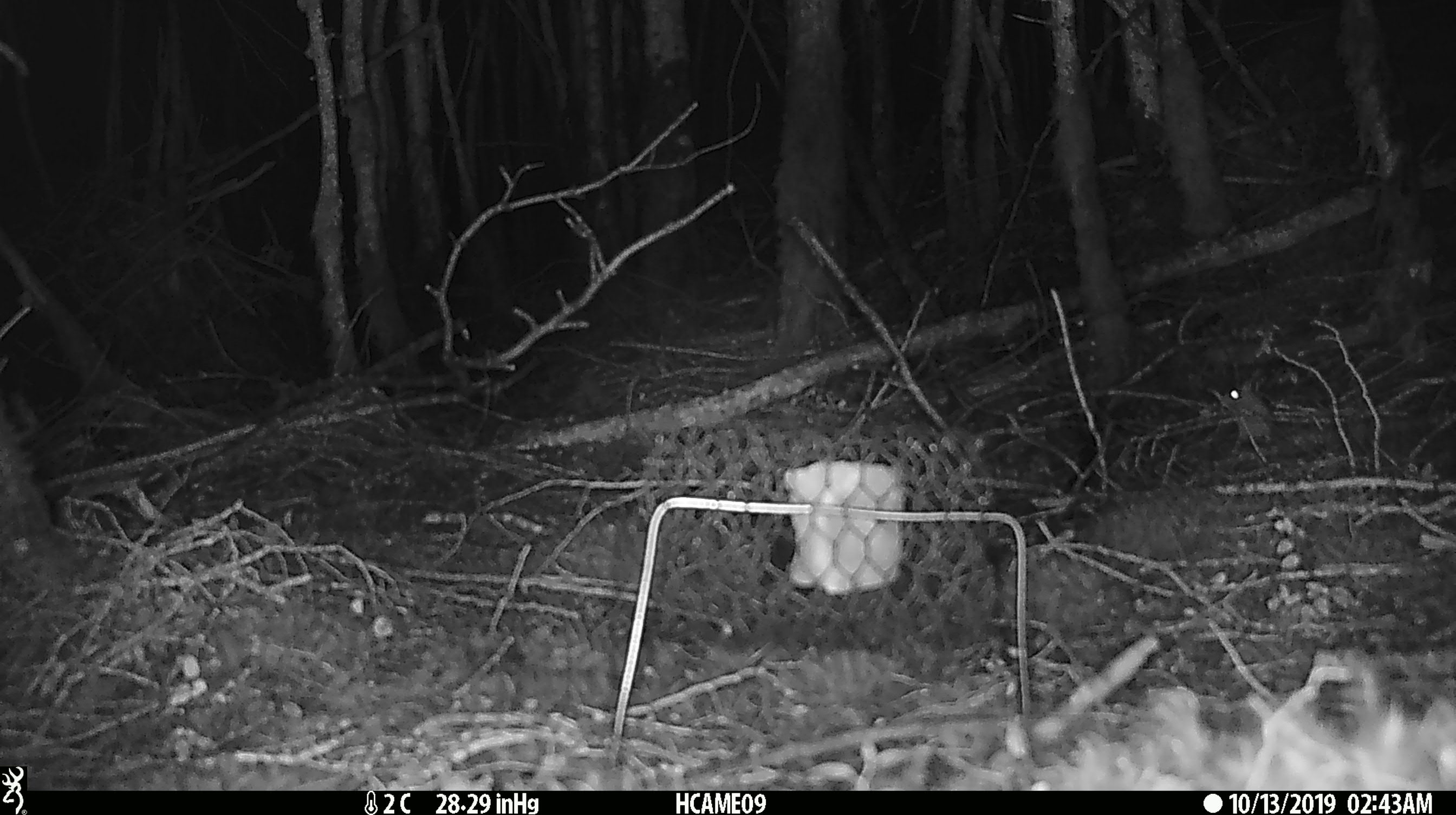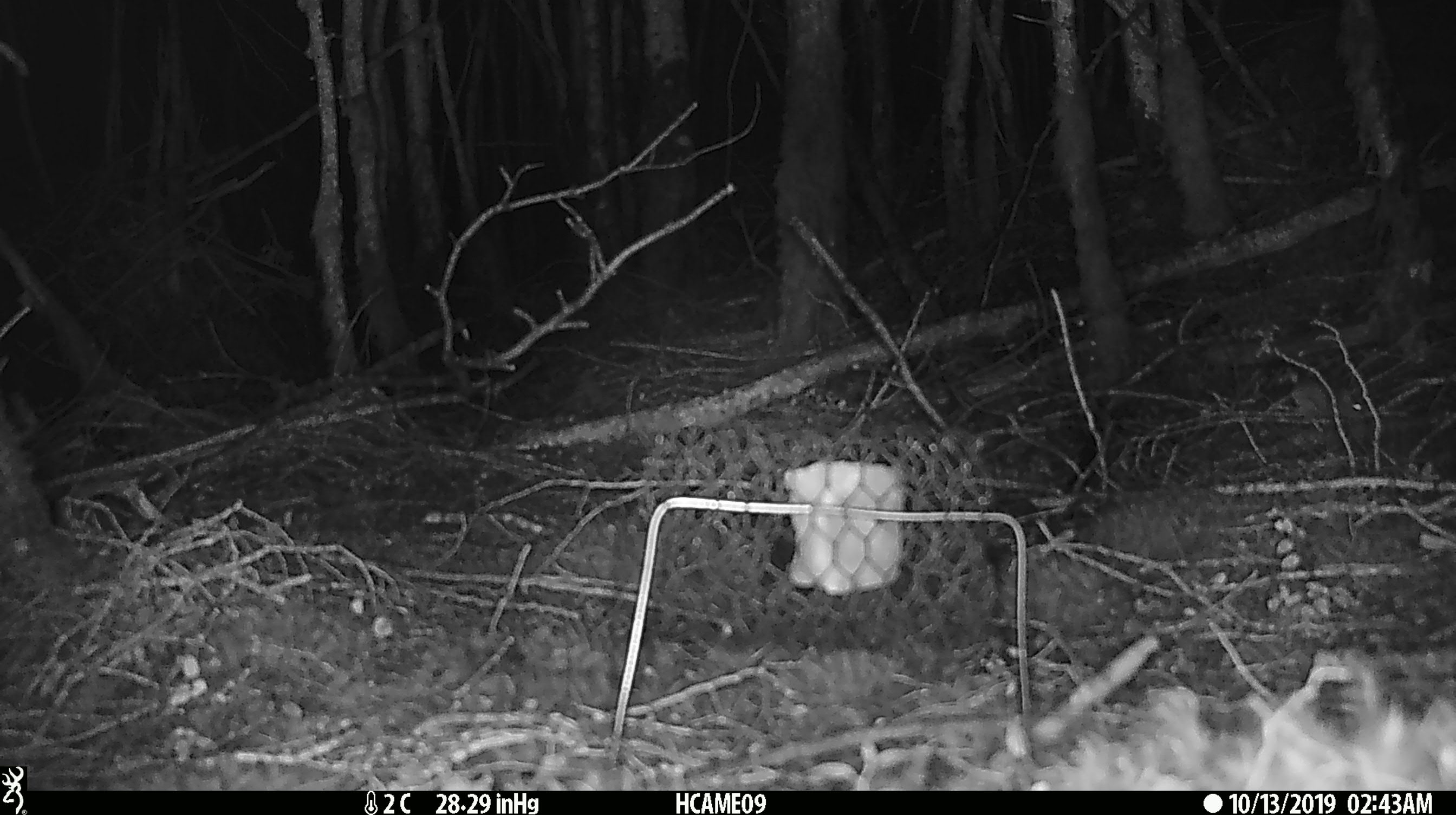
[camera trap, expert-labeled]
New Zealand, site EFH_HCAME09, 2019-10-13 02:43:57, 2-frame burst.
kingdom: Animalia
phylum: Chordata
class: Mammalia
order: Rodentia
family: Muridae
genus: Mus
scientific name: Mus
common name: mouse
Mouse (Mus).